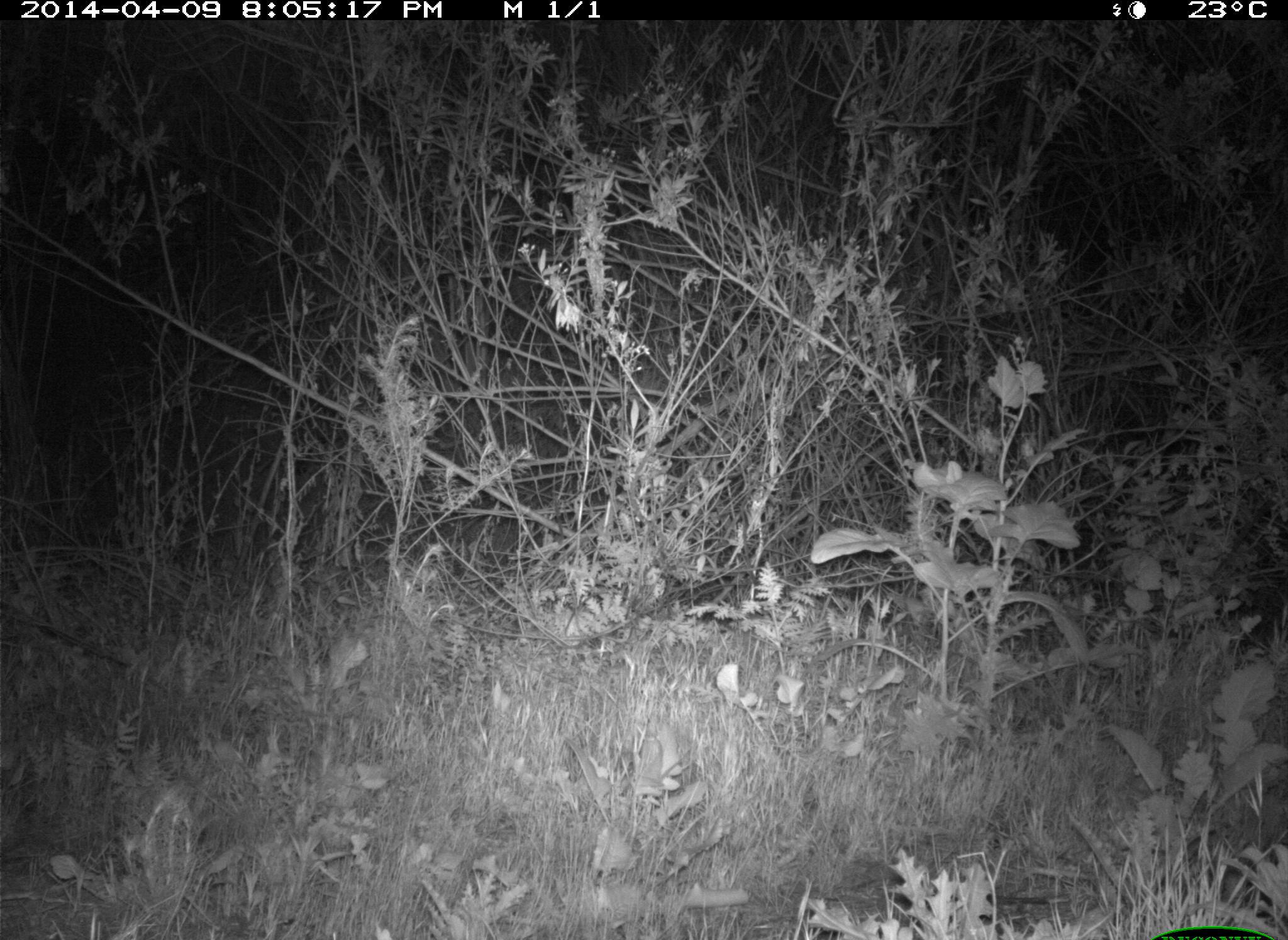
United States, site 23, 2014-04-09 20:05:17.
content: no animal present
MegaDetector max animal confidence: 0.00